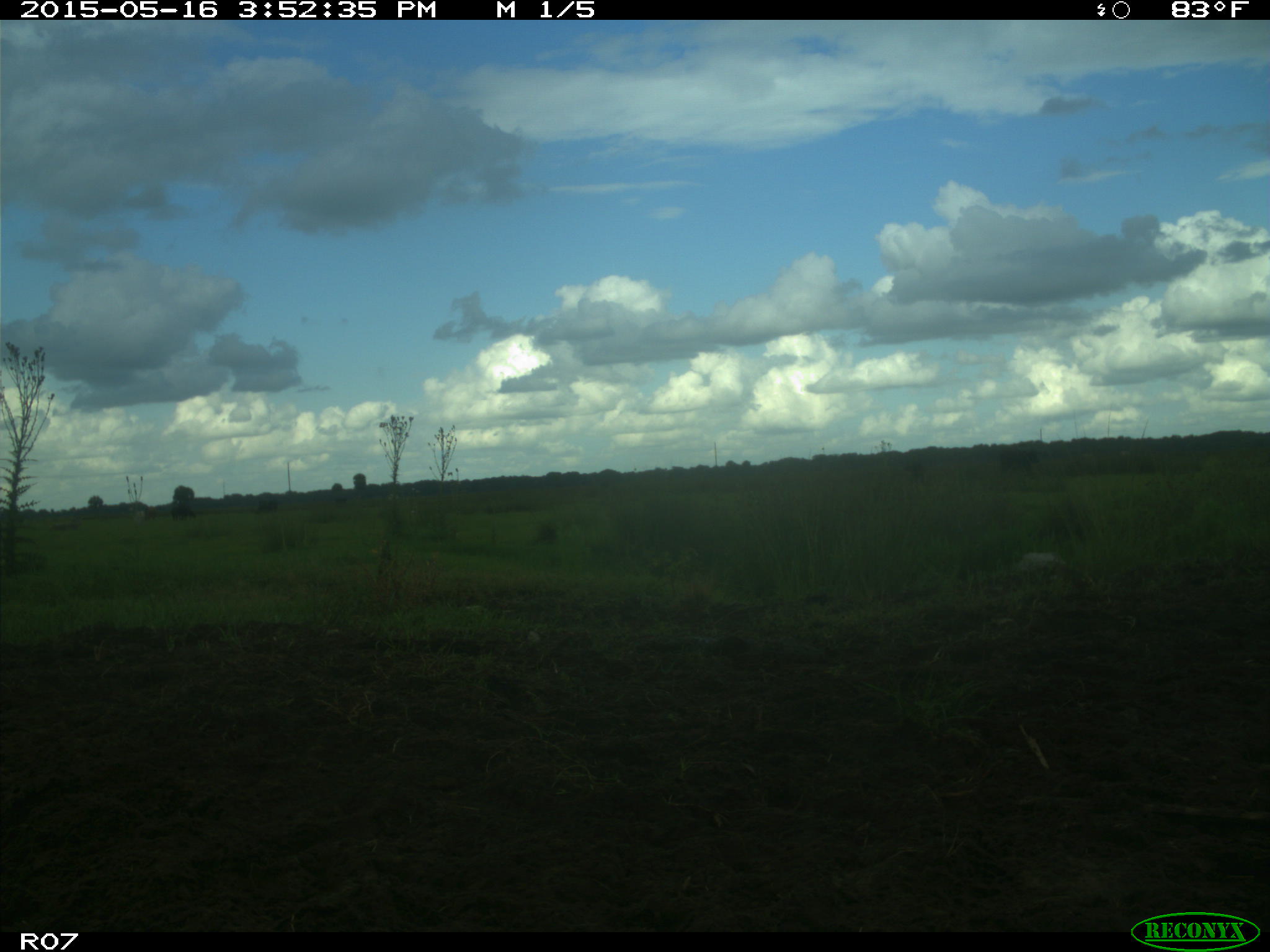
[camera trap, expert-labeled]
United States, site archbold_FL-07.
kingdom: Animalia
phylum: Chordata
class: Mammalia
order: Artiodactyla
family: Bovidae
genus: Bos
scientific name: Bos taurus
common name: domestic cow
Bos taurus (domestic cow).